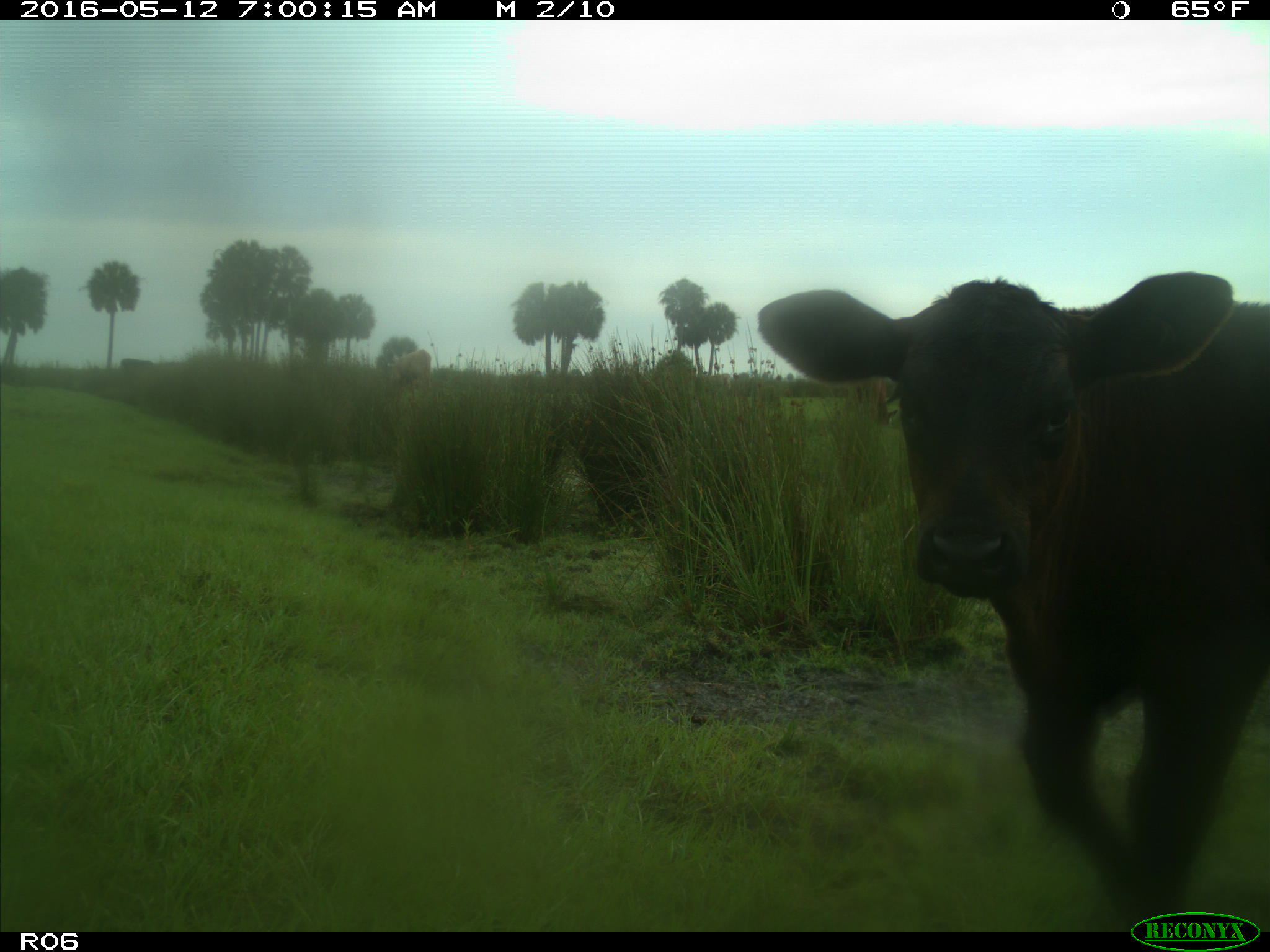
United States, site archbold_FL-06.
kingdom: Animalia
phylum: Chordata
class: Mammalia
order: Artiodactyla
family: Bovidae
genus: Bos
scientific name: Bos taurus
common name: domestic cow